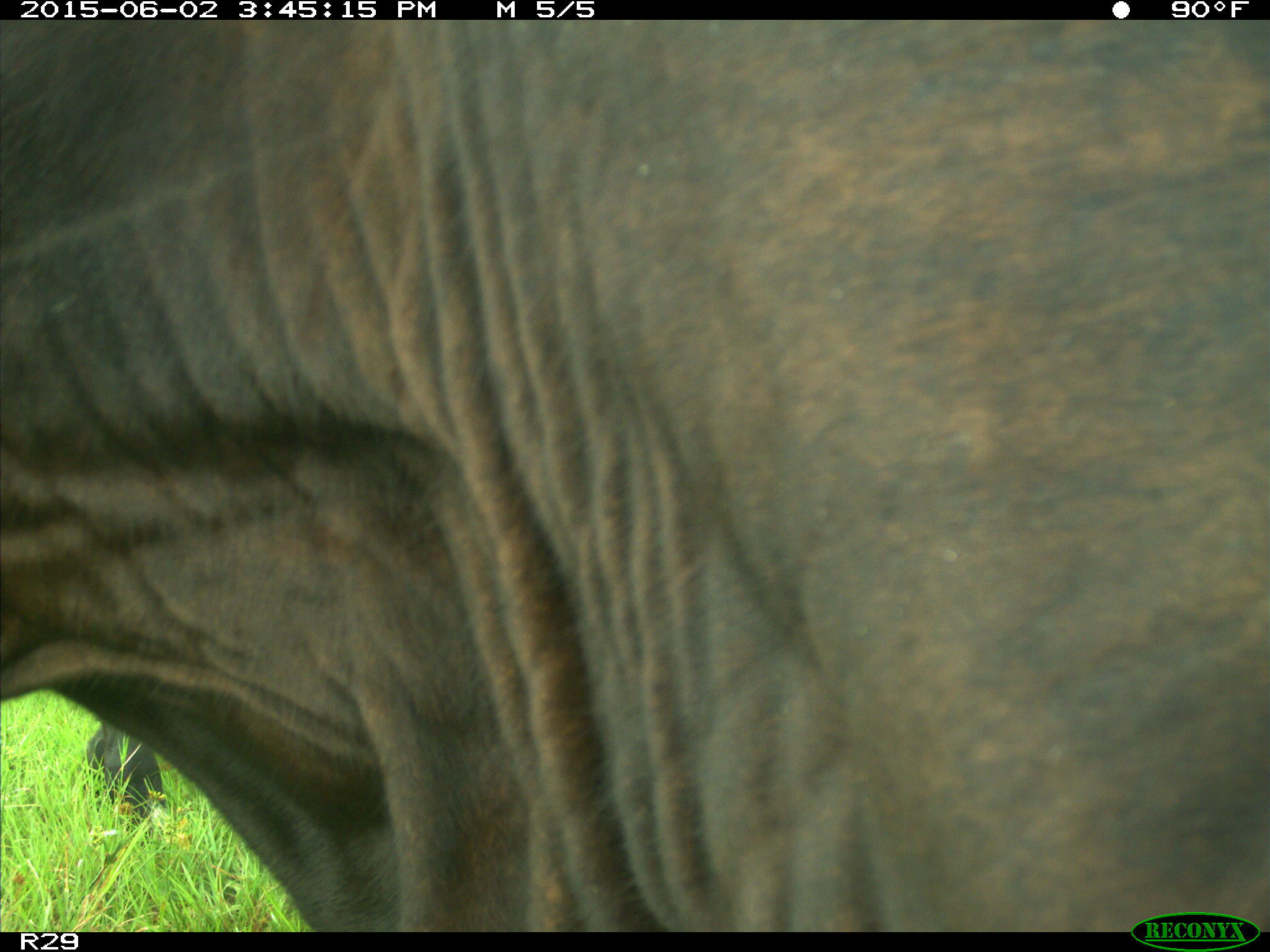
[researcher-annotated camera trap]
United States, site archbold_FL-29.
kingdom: Animalia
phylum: Chordata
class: Mammalia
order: Artiodactyla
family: Bovidae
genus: Bos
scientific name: Bos taurus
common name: domestic cow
Bos taurus (domestic cow).